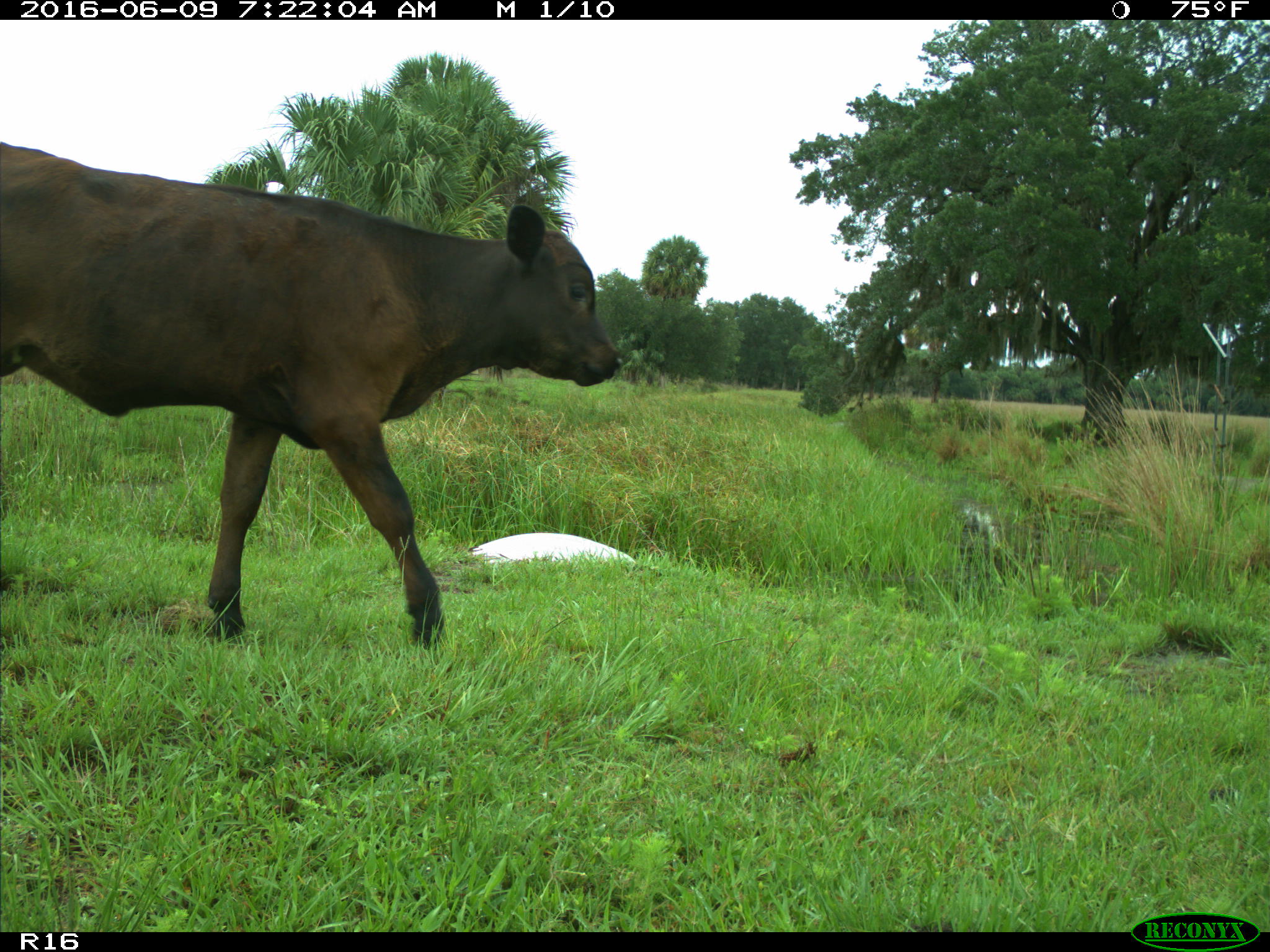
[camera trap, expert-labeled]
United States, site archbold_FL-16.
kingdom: Animalia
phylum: Chordata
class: Mammalia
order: Artiodactyla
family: Bovidae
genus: Bos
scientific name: Bos taurus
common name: domestic cow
Bos taurus (domestic cow).